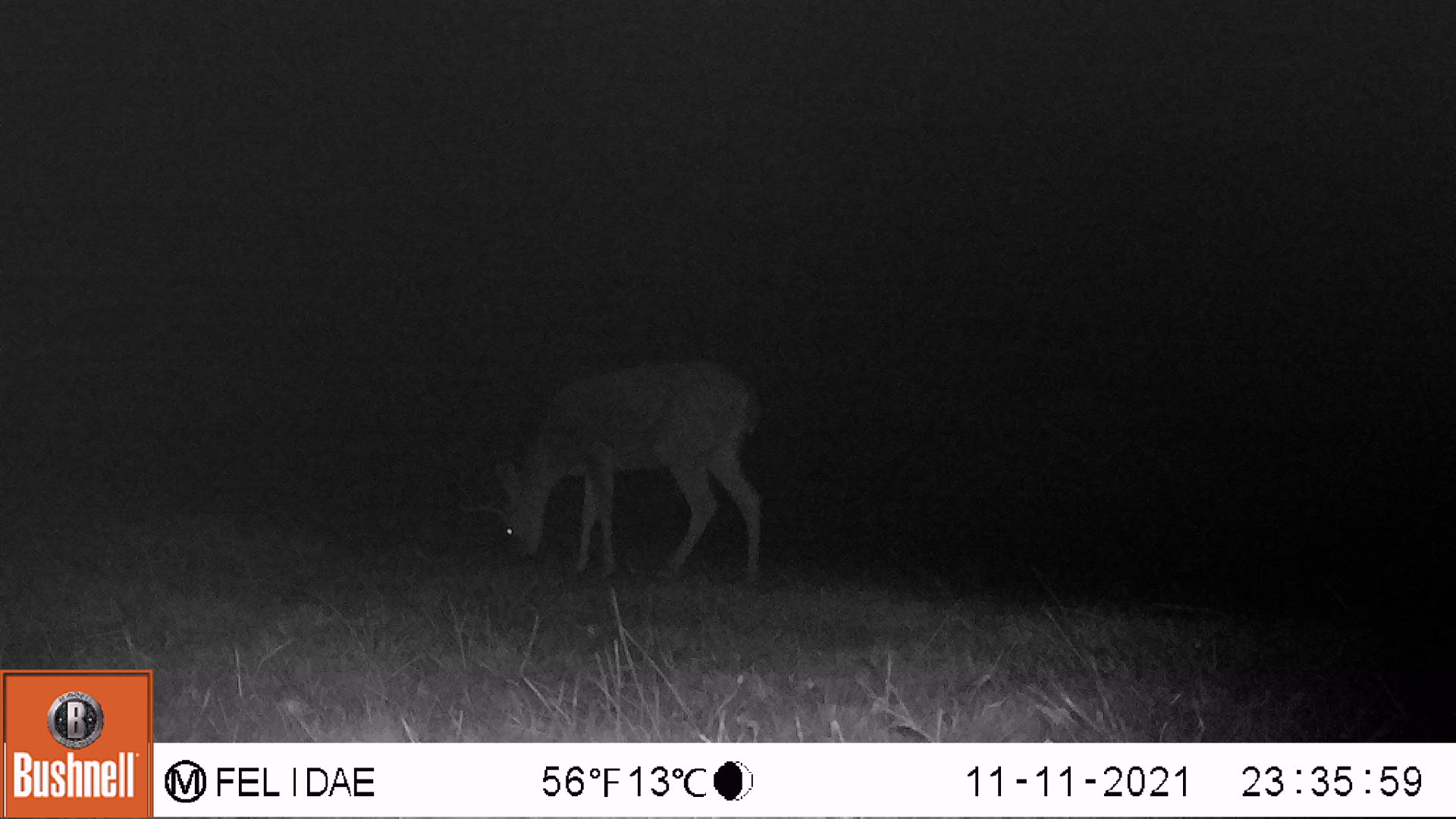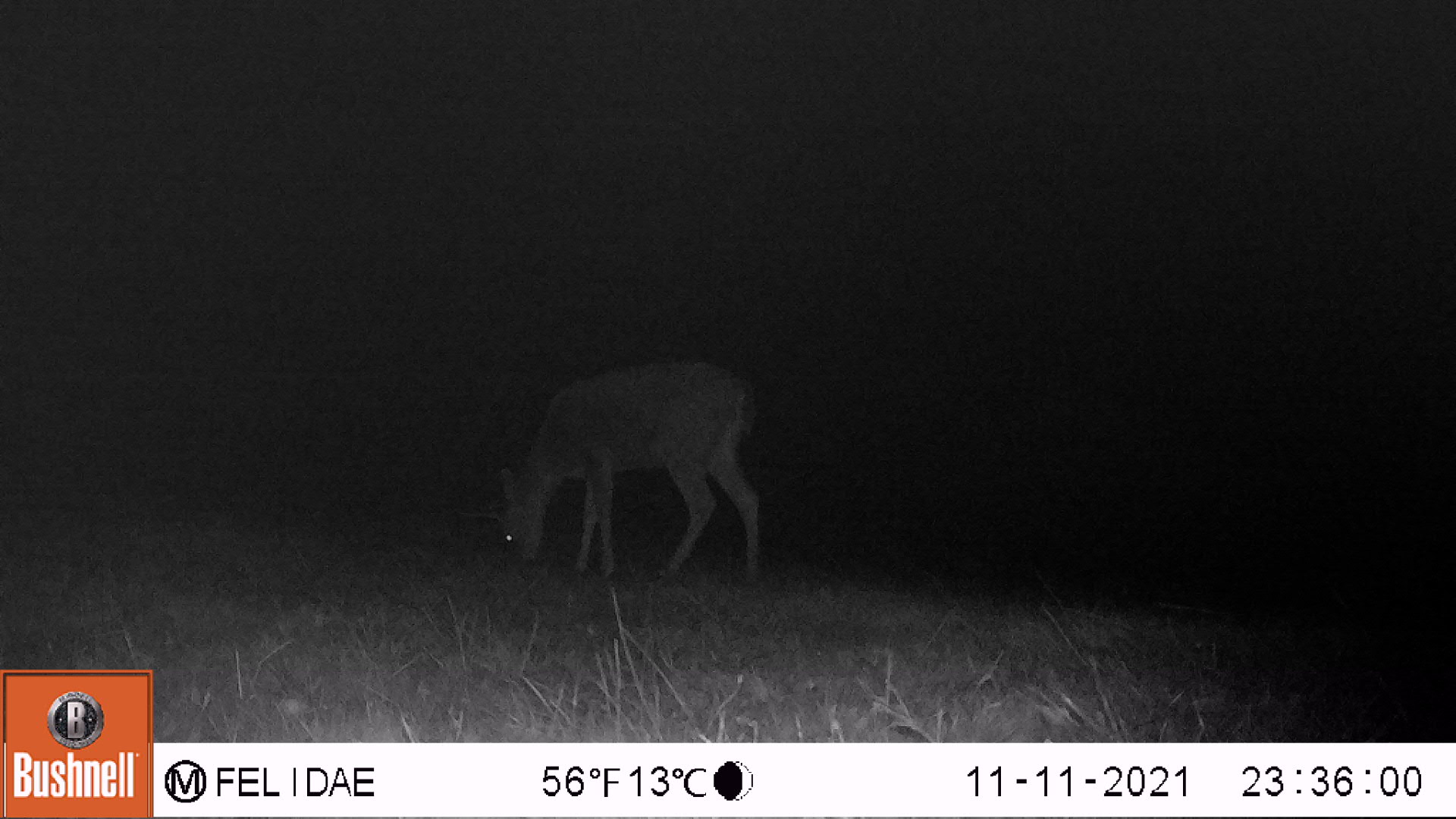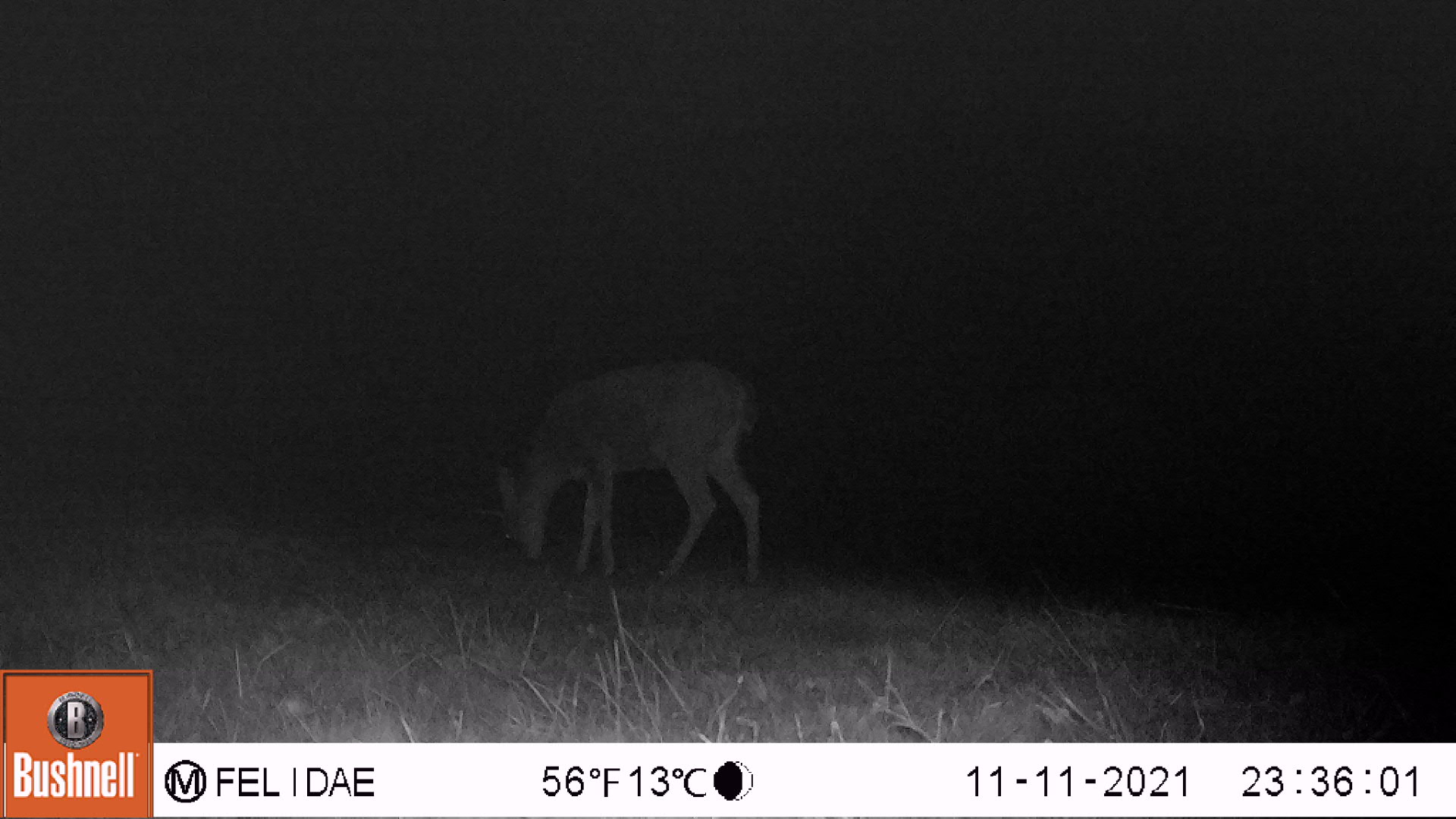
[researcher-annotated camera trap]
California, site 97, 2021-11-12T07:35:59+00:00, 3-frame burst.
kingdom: Animalia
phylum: Chordata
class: Mammalia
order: Artiodactyla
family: Cervidae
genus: Odocoileus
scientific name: Odocoileus hemionus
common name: mule deer